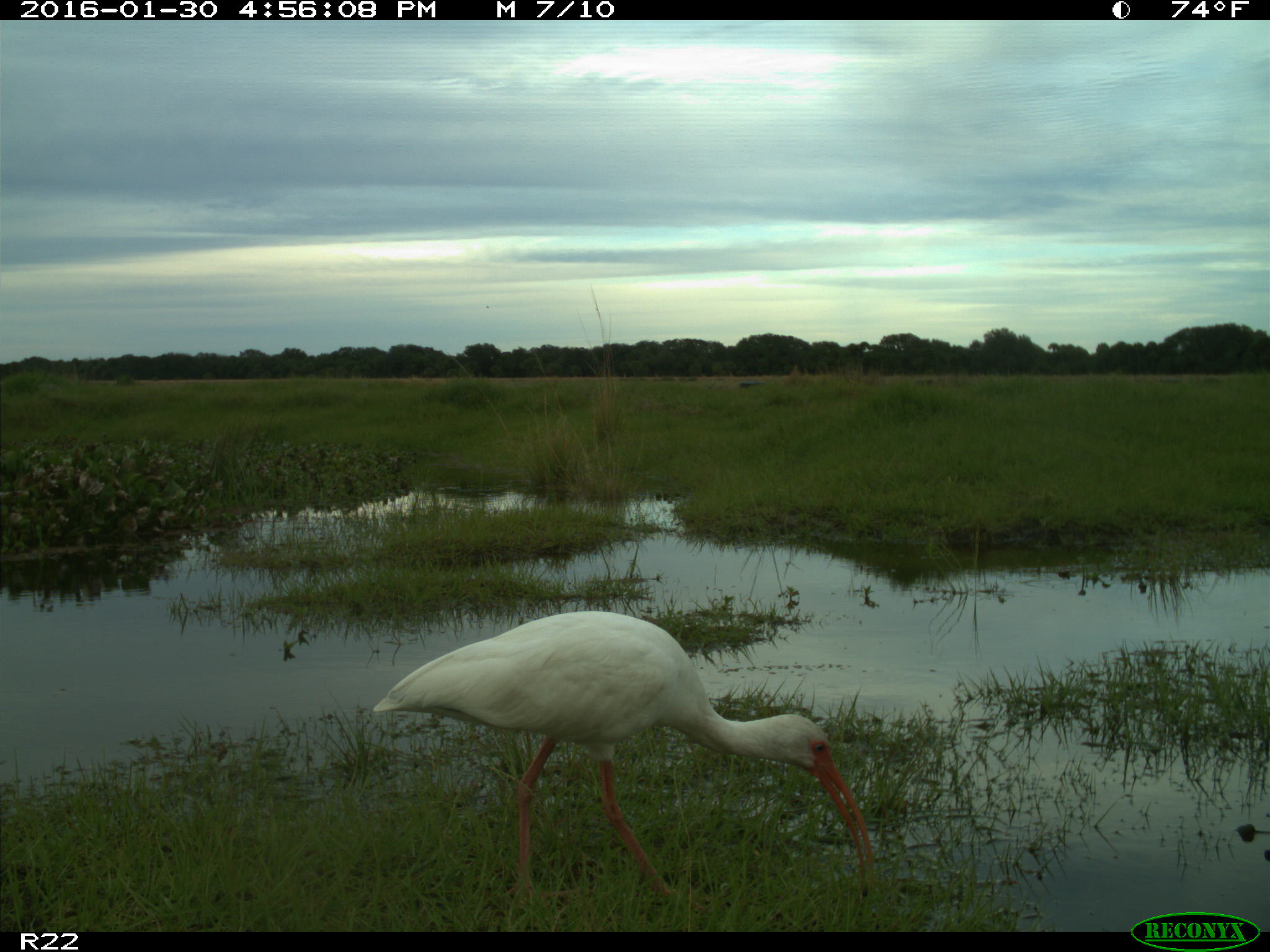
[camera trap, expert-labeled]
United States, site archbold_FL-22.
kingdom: Animalia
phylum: Chordata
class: Aves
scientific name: Aves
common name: birds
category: unidentified bird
Unidentified bird (birds) (Aves).